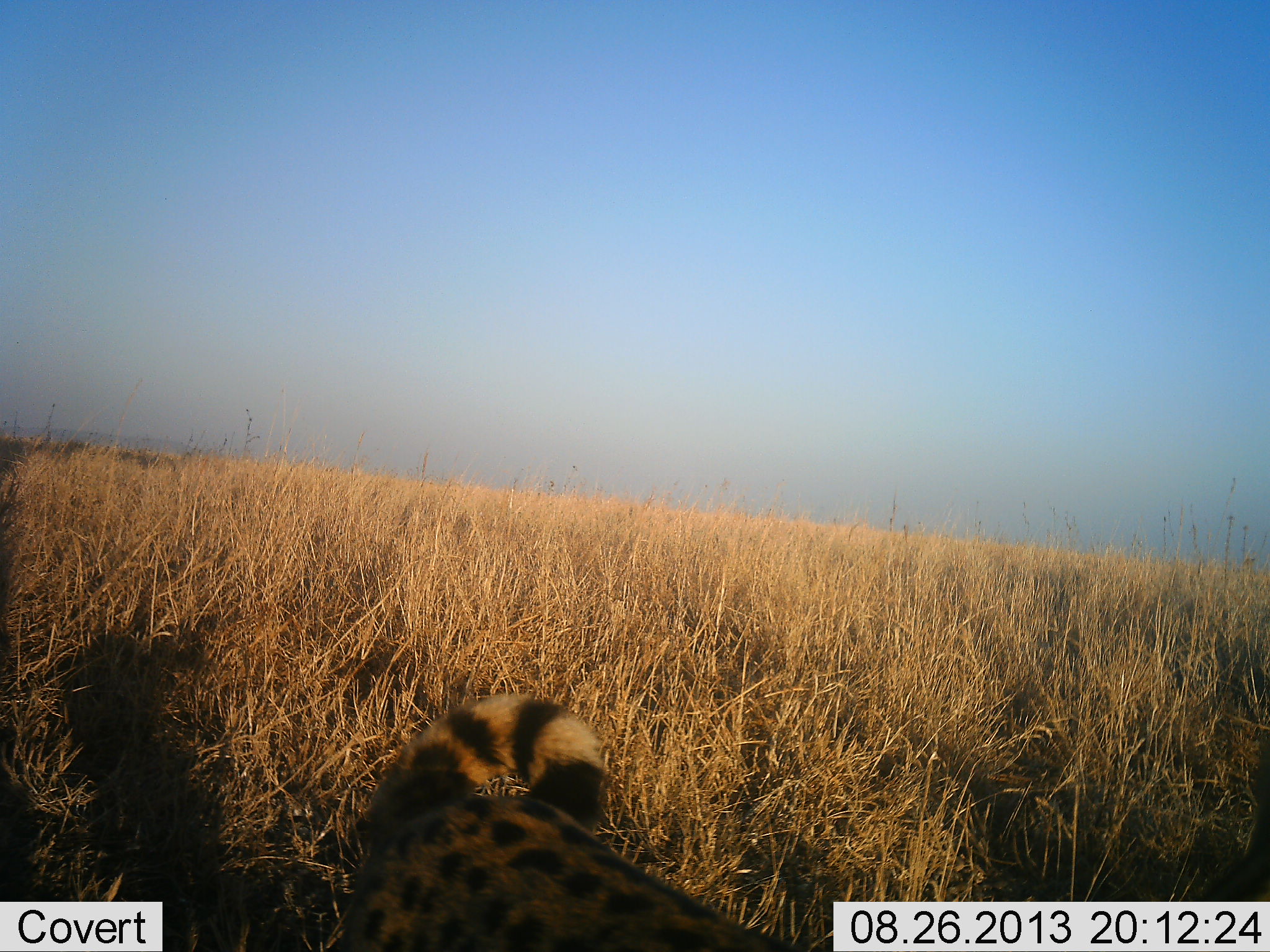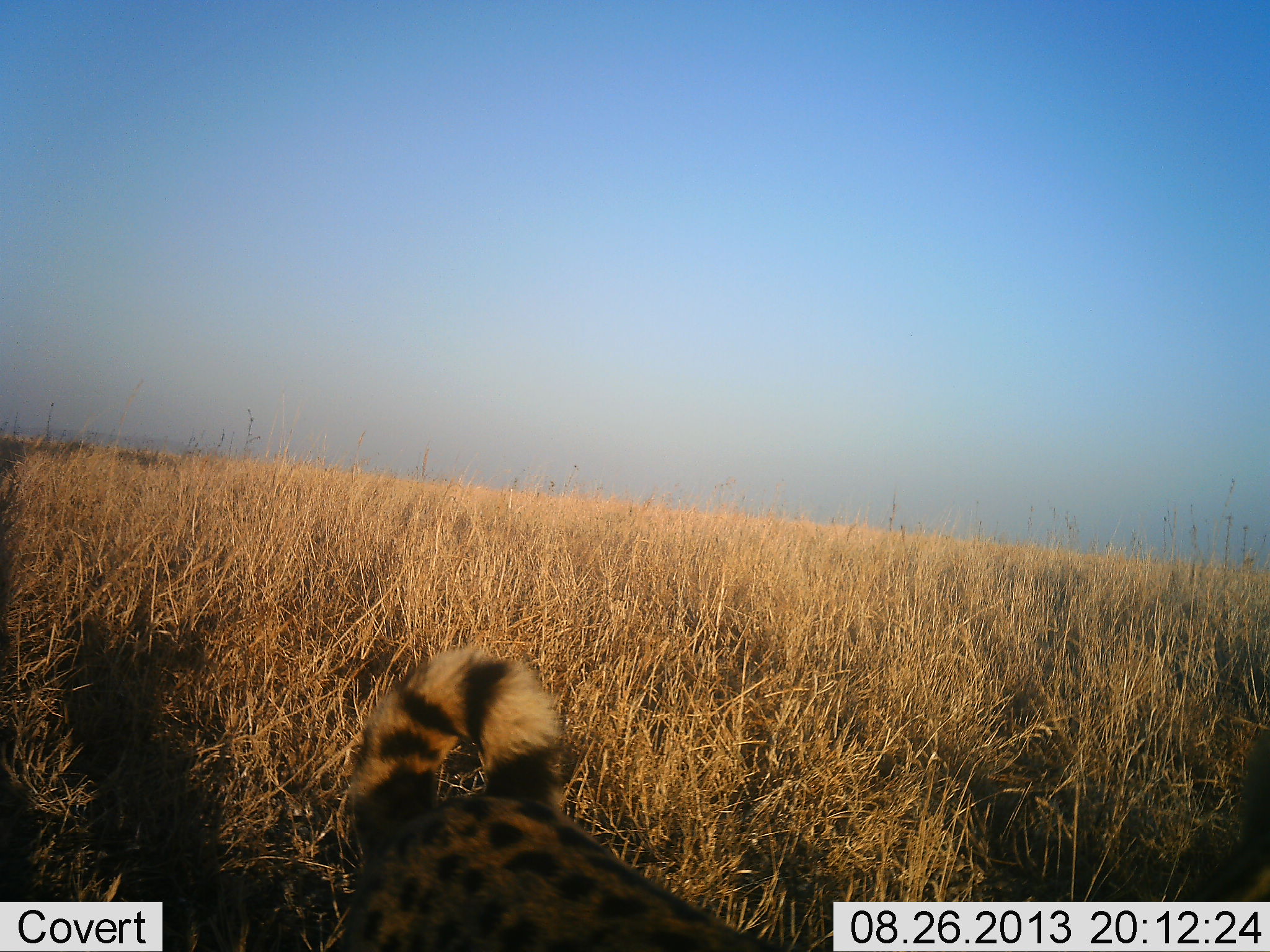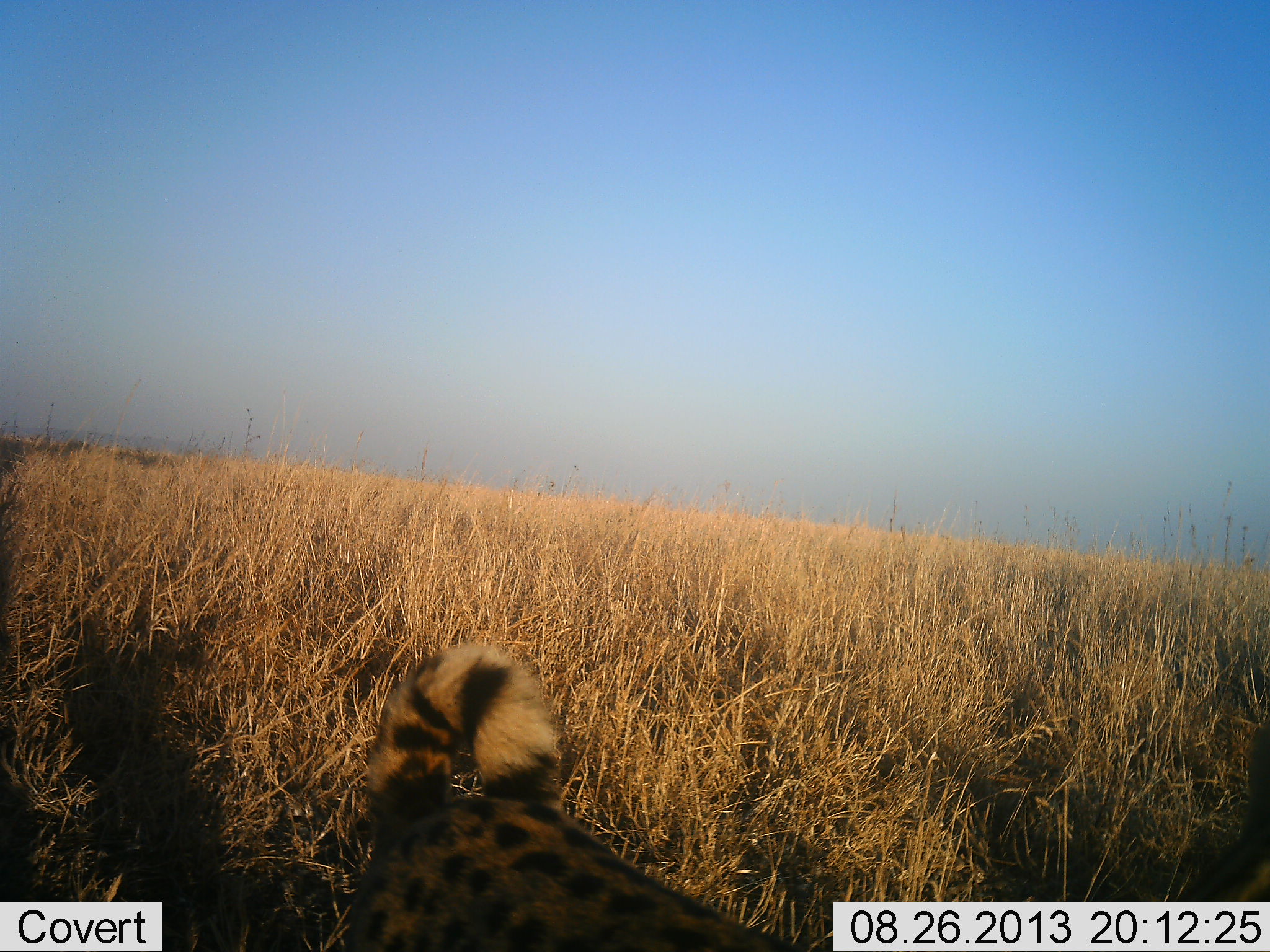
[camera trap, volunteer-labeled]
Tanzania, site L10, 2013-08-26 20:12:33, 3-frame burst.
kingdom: Animalia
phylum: Chordata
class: Mammalia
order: Carnivora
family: Felidae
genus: Leptailurus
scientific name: Leptailurus serval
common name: serval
Serval (Leptailurus serval), count 1. Behavior (volunteer vote fractions): standing 71%, resting 12%, moving 18%, interacting 0%. Young present (vote fraction): 0%. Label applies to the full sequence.